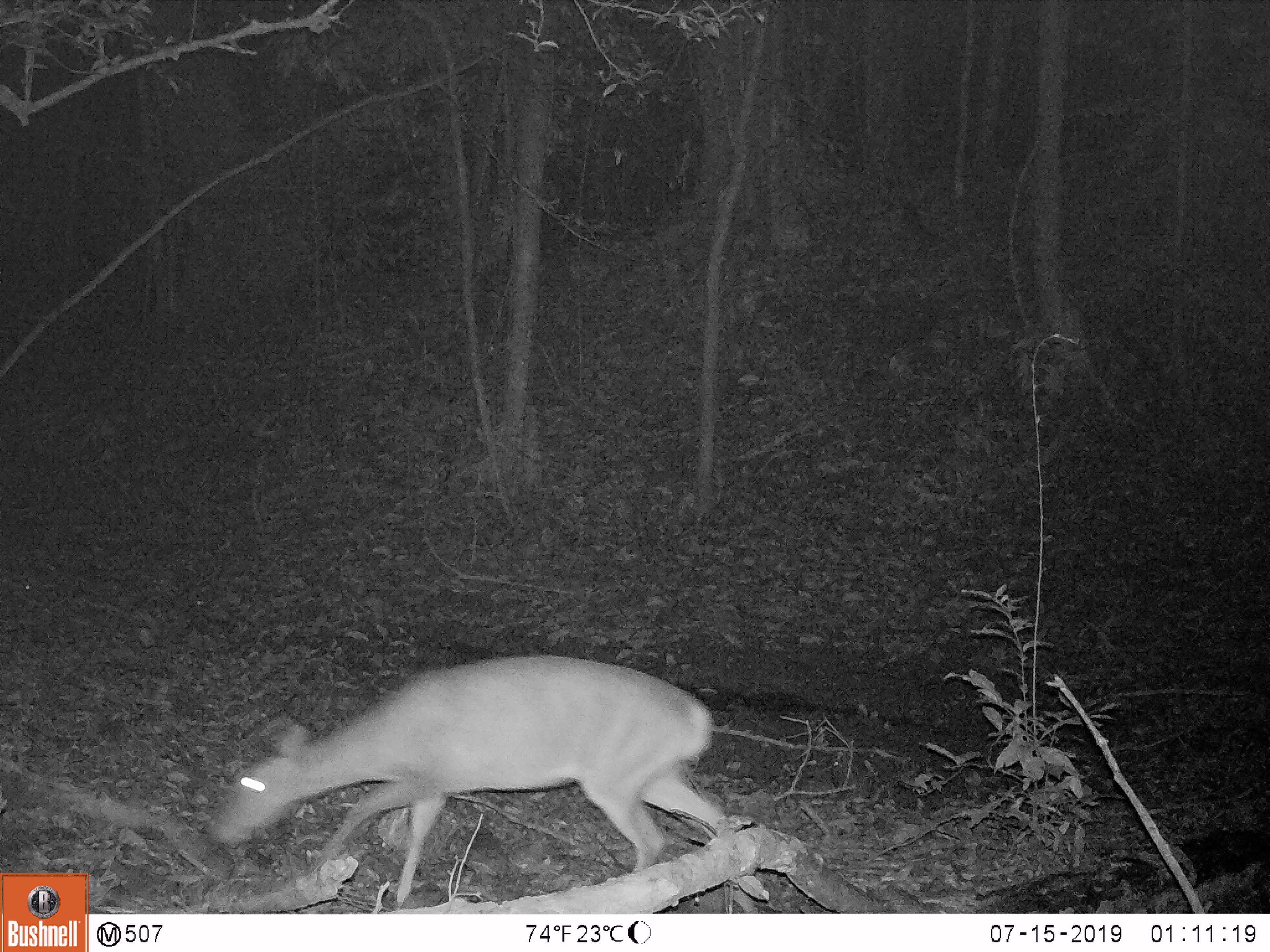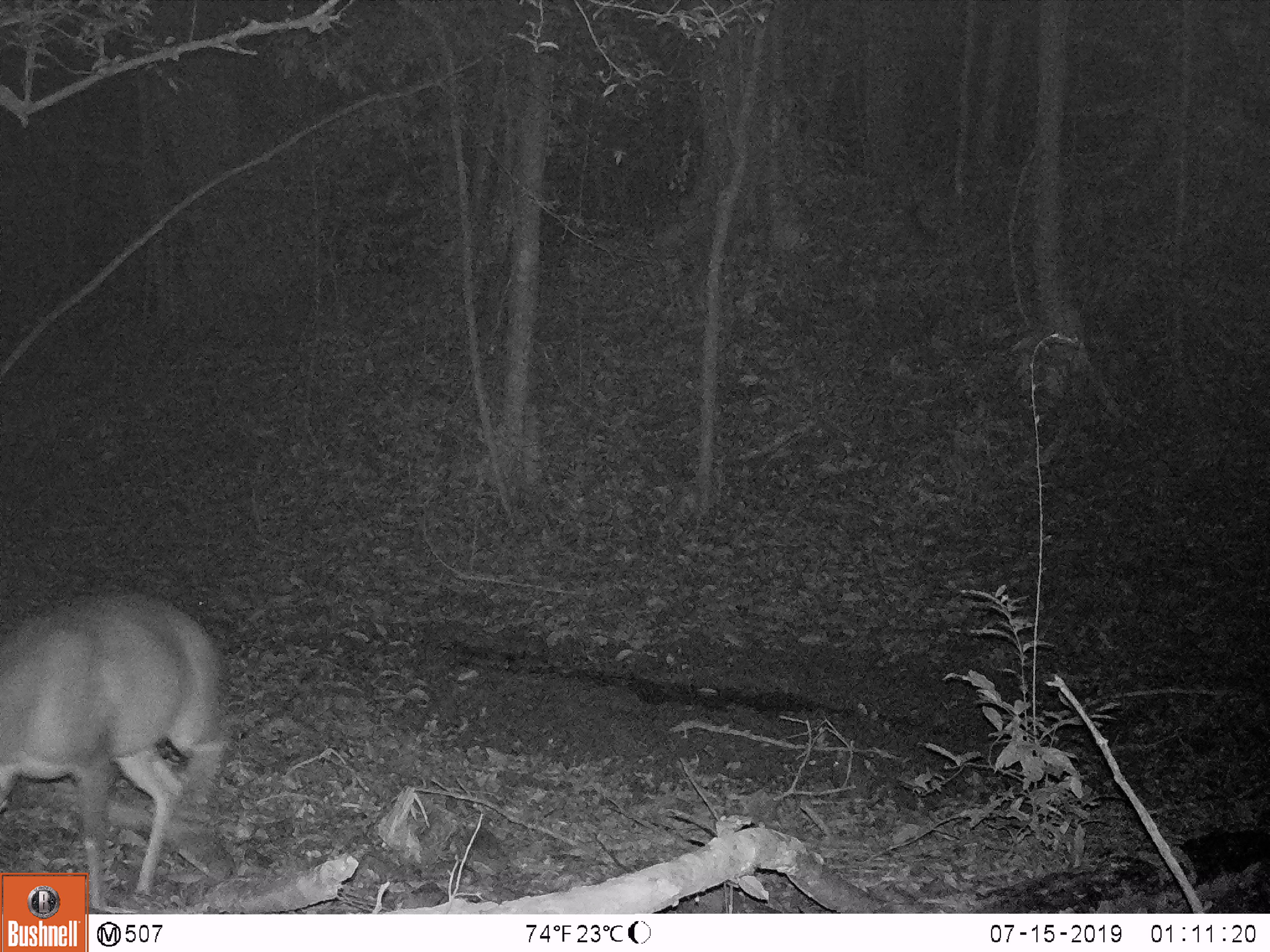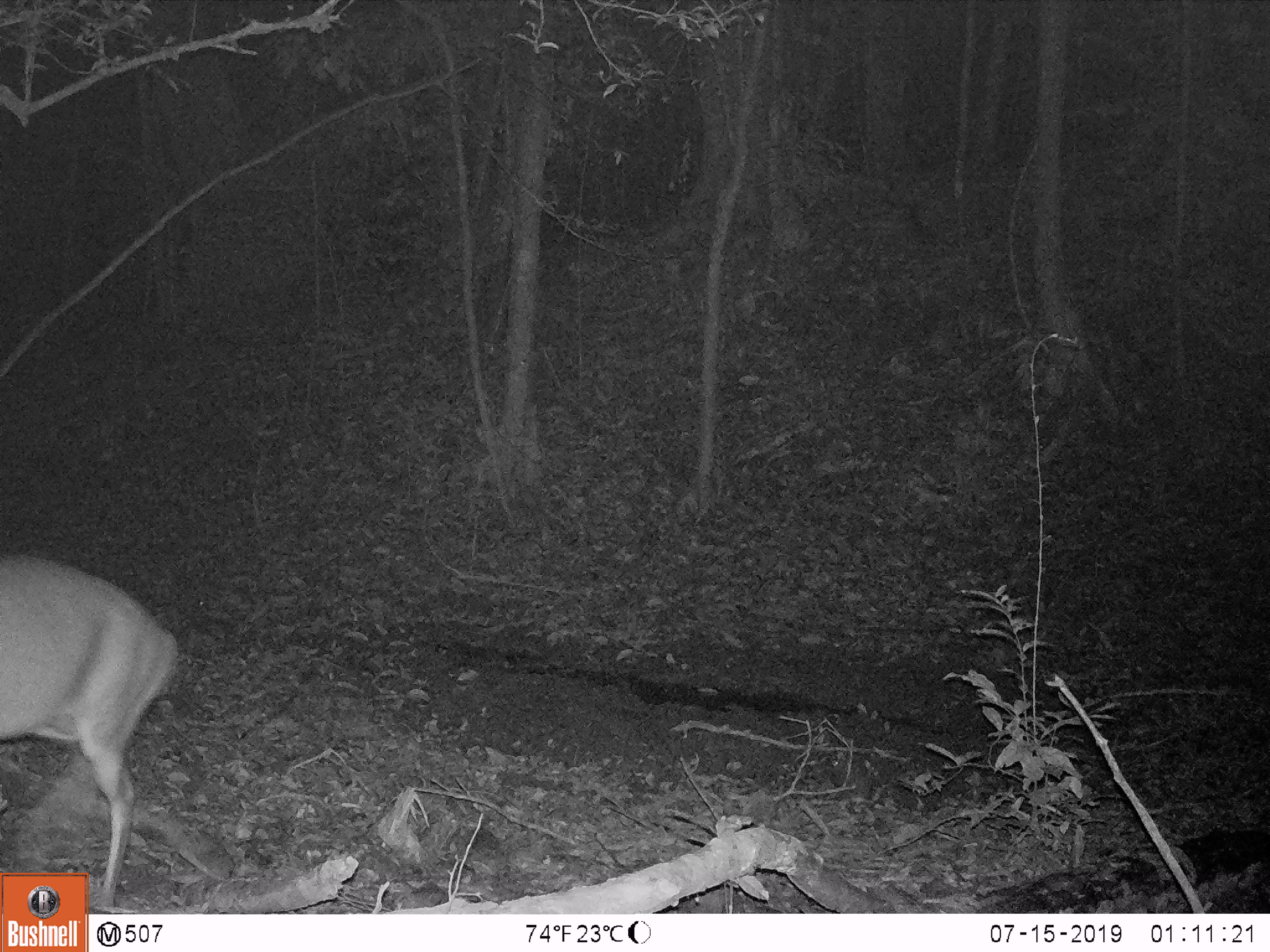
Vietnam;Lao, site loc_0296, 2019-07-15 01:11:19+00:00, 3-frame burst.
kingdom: Animalia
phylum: Chordata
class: Mammalia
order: Artiodactyla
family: Cervidae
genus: Muntiacus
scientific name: Muntiacus vuquangensis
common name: large-antlered muntjac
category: large antlered muntjac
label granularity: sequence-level